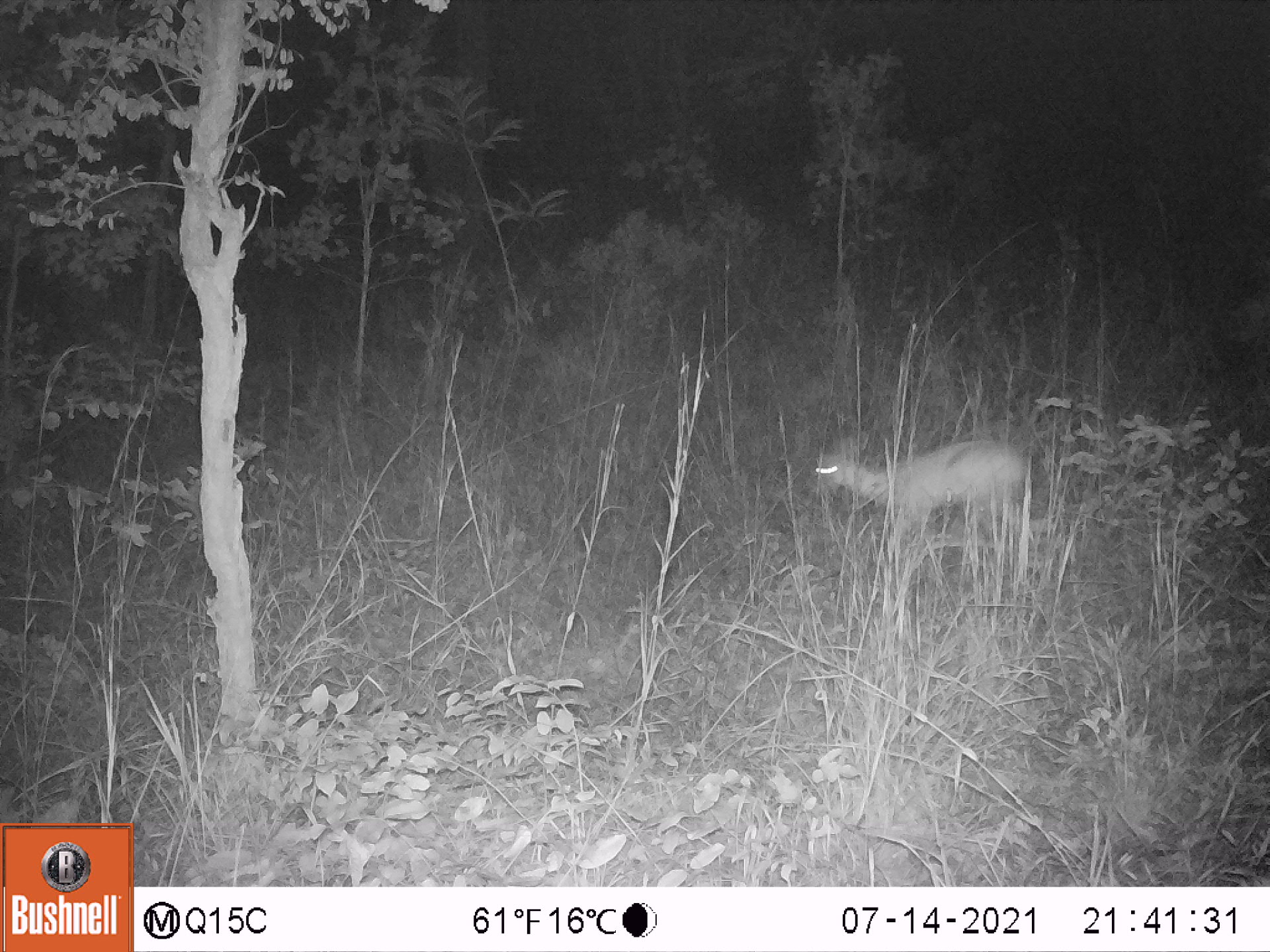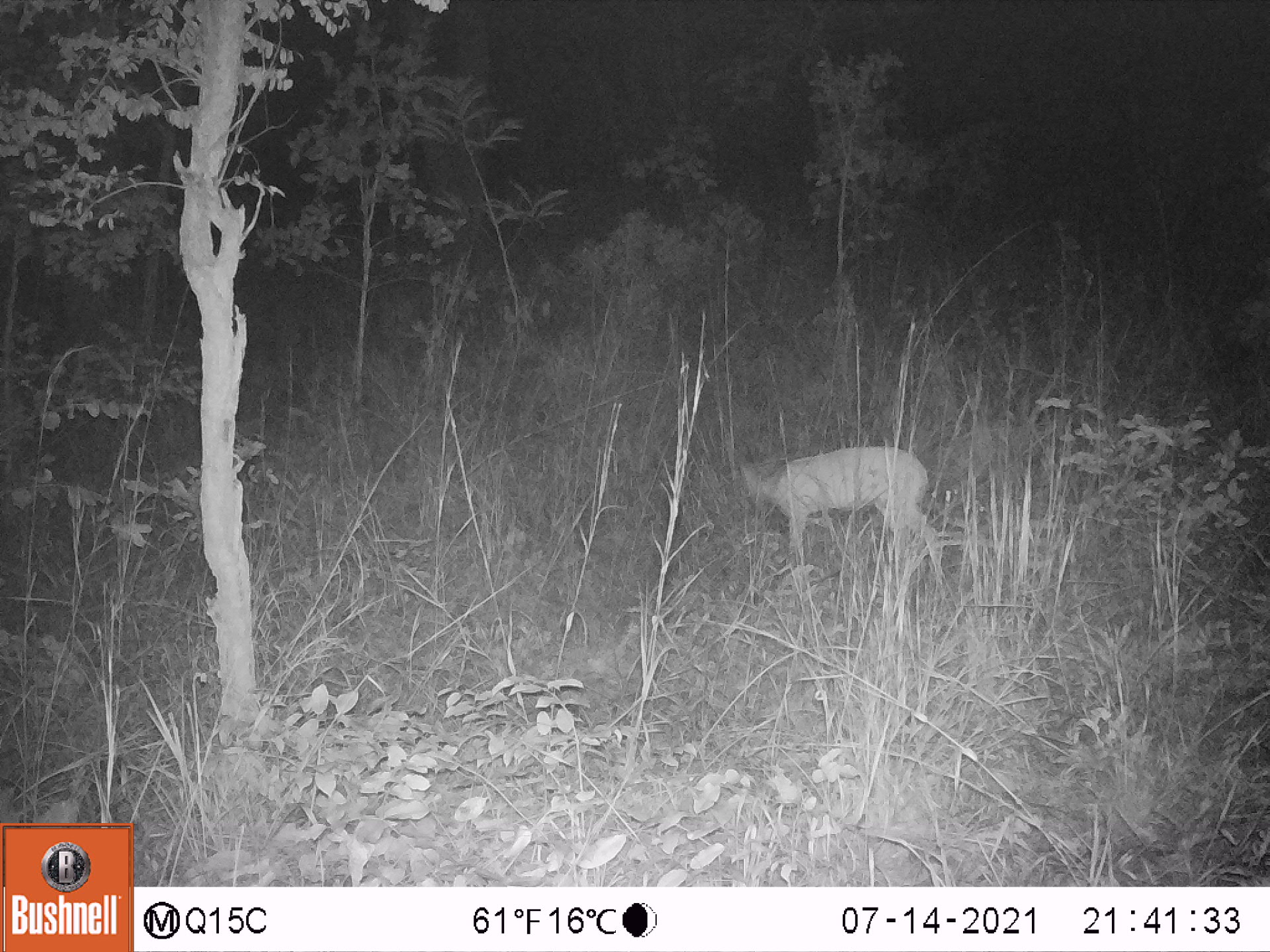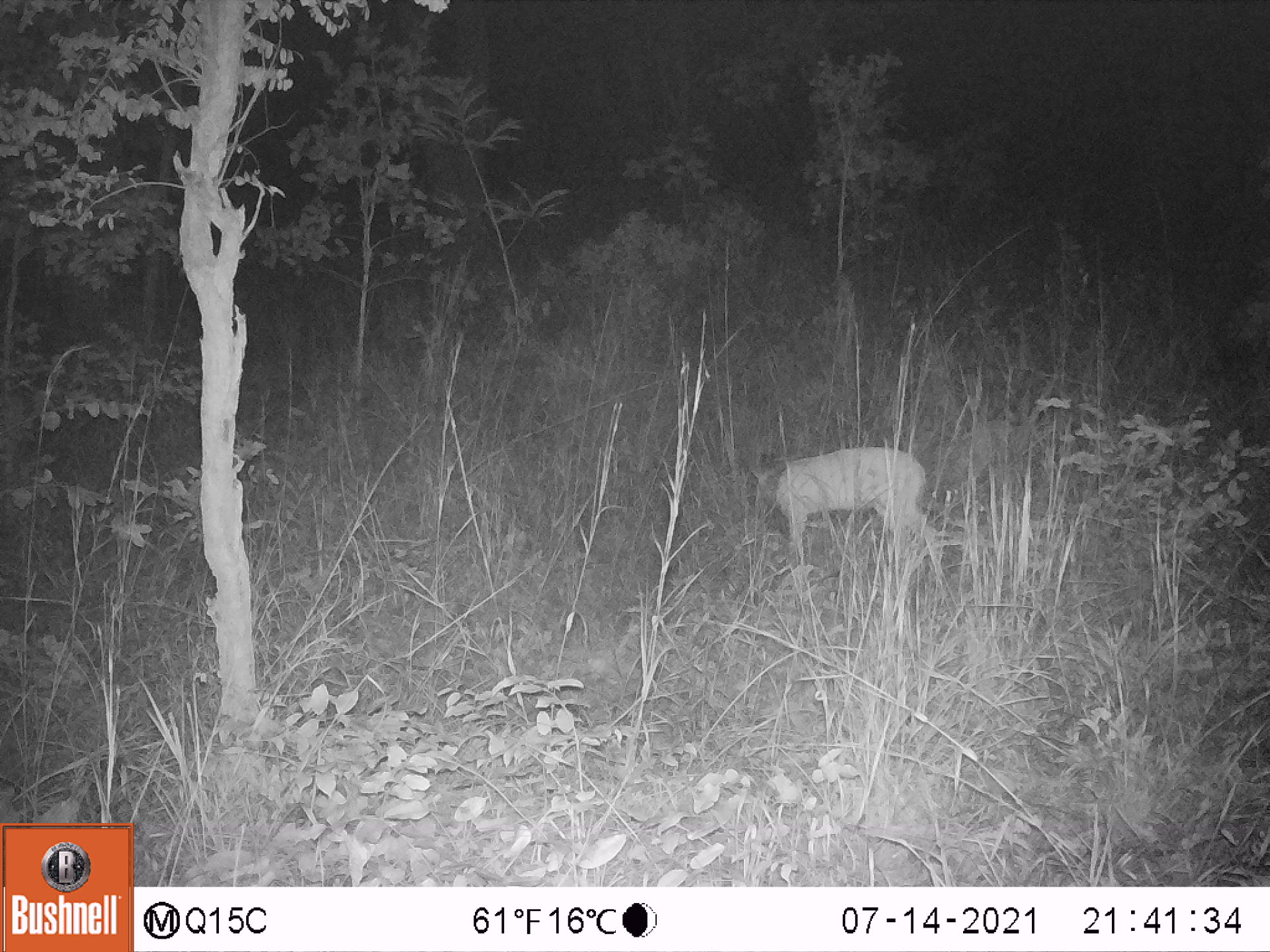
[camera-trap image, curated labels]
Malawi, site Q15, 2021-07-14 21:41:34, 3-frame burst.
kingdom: Animalia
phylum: Chordata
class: Mammalia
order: Artiodactyla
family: Bovidae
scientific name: Antilopinae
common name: small antelope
Small antelope (Antilopinae), count 1.